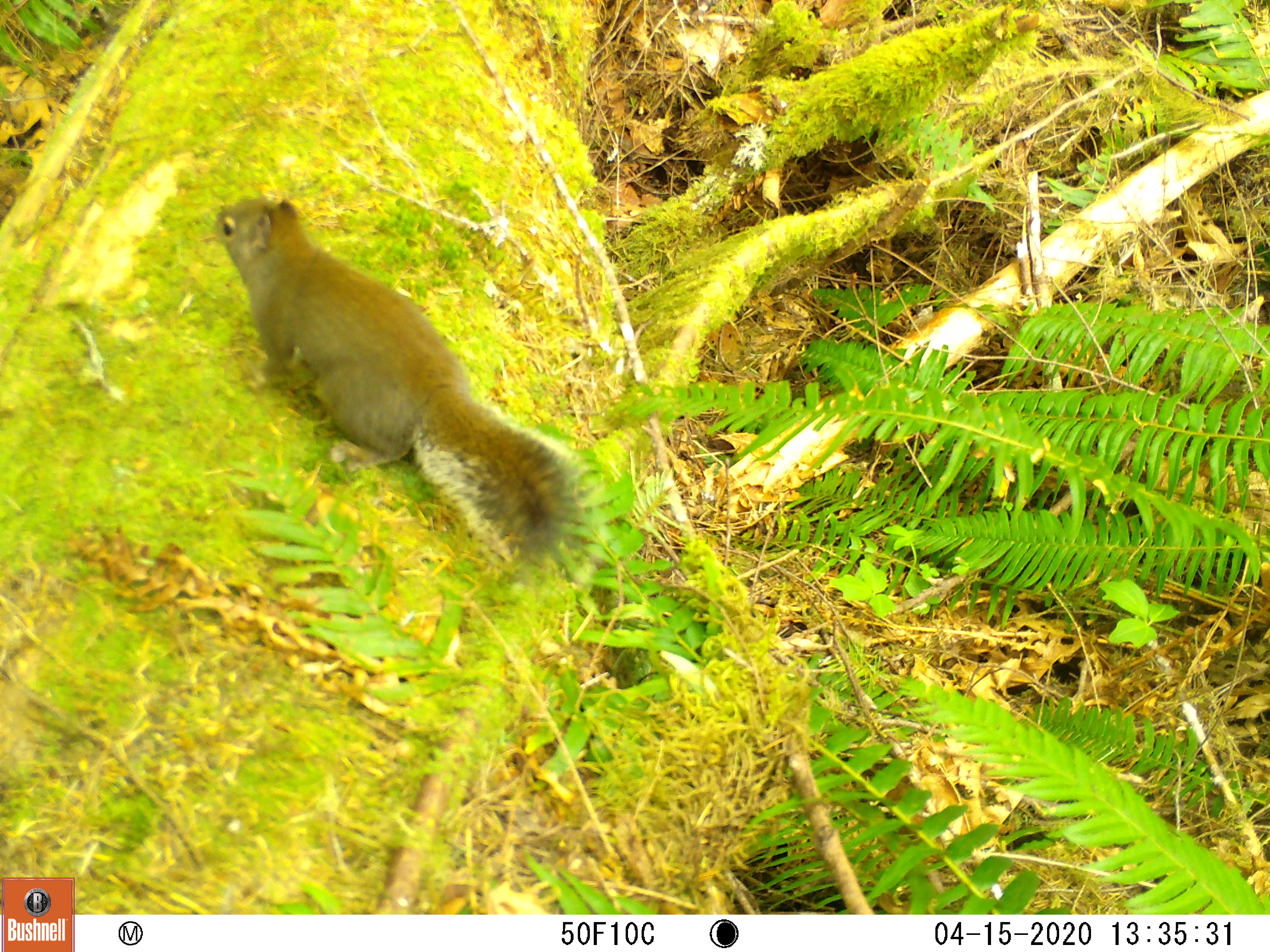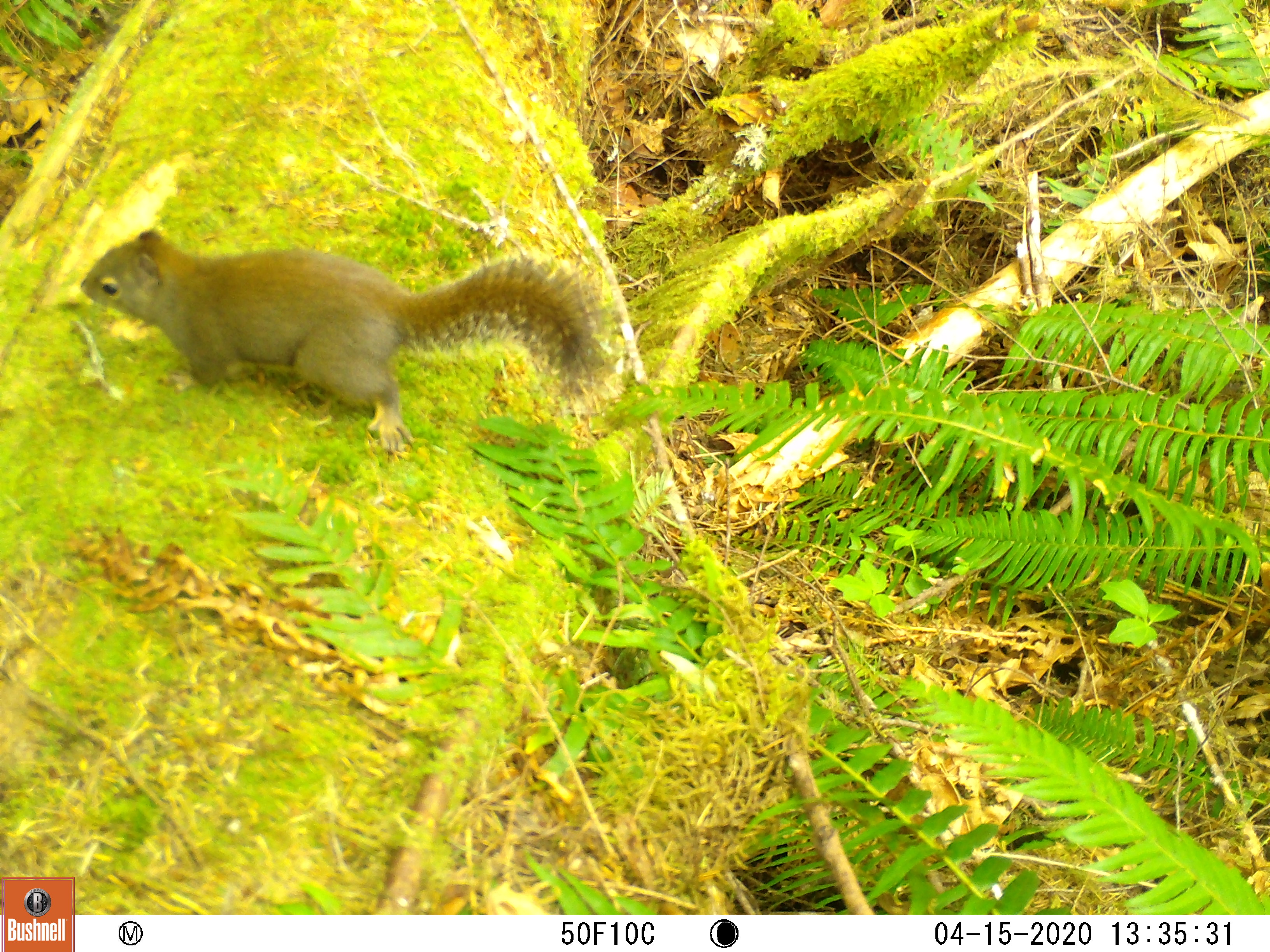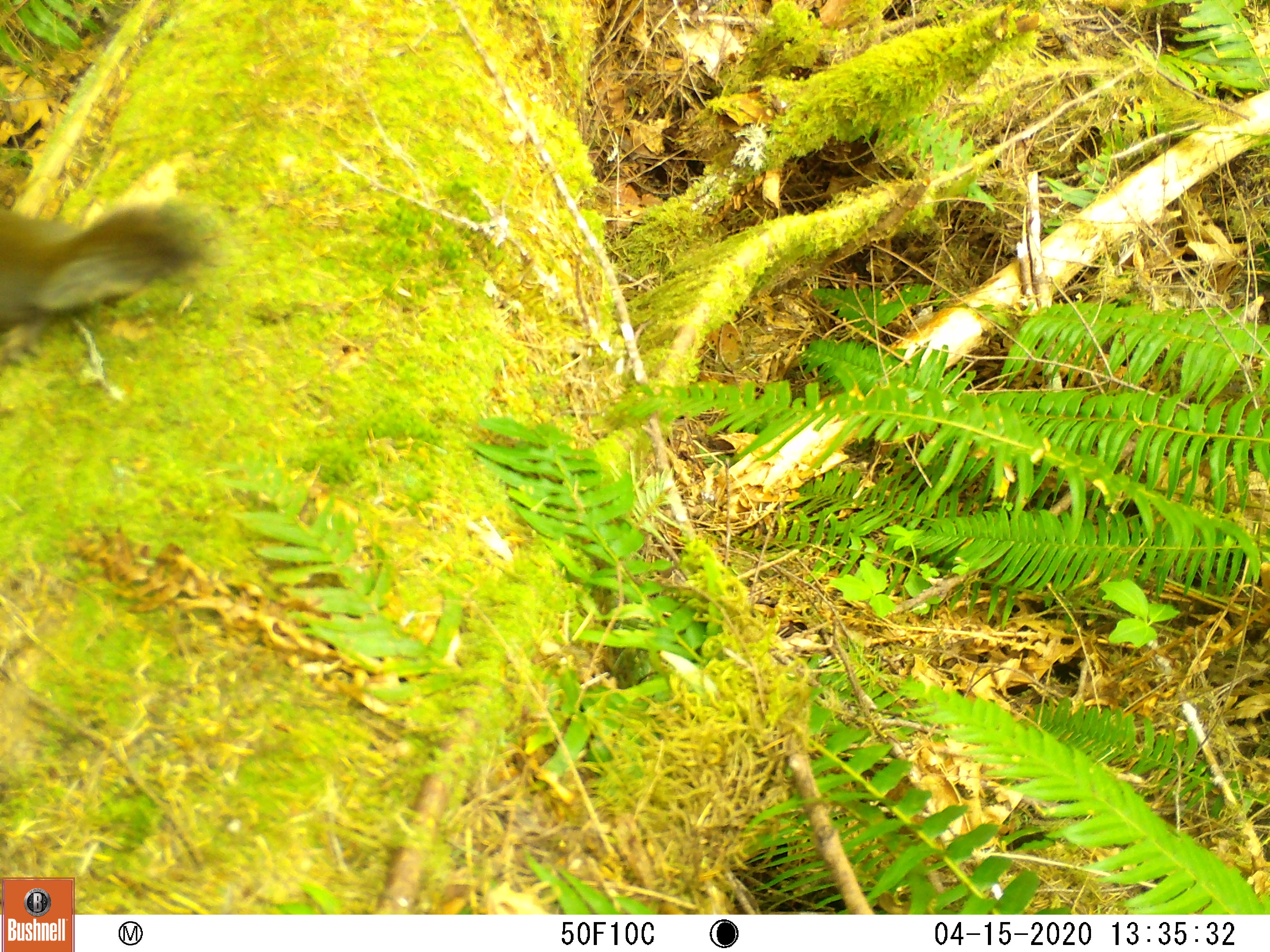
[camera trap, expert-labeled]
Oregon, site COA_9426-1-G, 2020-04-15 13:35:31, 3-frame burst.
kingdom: Animalia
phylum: Chordata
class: Mammalia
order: Rodentia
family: Sciuridae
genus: Tamiasciurus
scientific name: Tamiasciurus douglasii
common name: douglas squirrel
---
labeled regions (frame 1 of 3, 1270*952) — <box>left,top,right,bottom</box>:
douglas squirrel: <box>208,190,583,563</box>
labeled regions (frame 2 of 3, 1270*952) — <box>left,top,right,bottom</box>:
douglas squirrel: <box>66,233,603,446</box>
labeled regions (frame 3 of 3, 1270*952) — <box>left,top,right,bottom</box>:
douglas squirrel: <box>0,185,215,348</box>